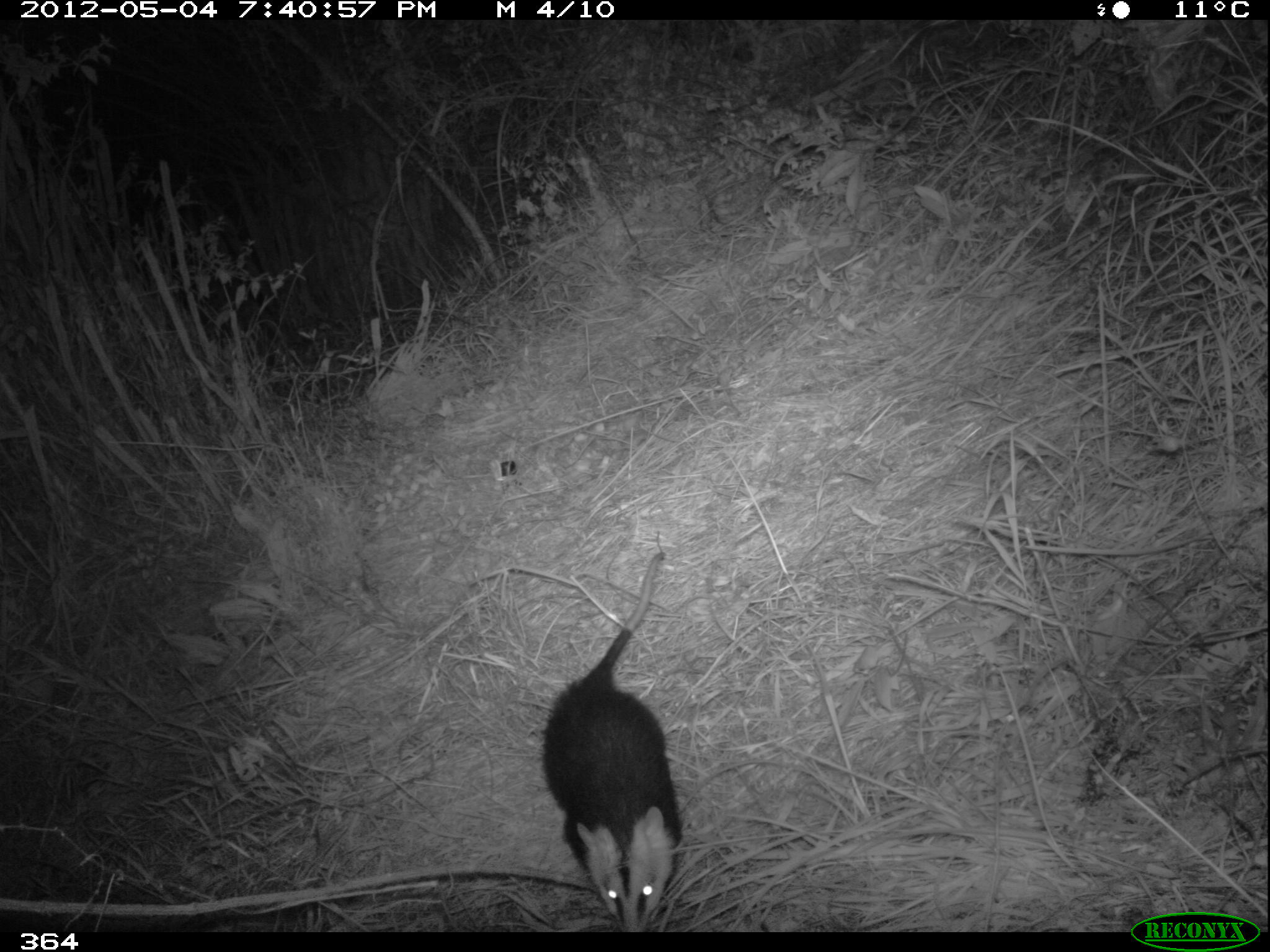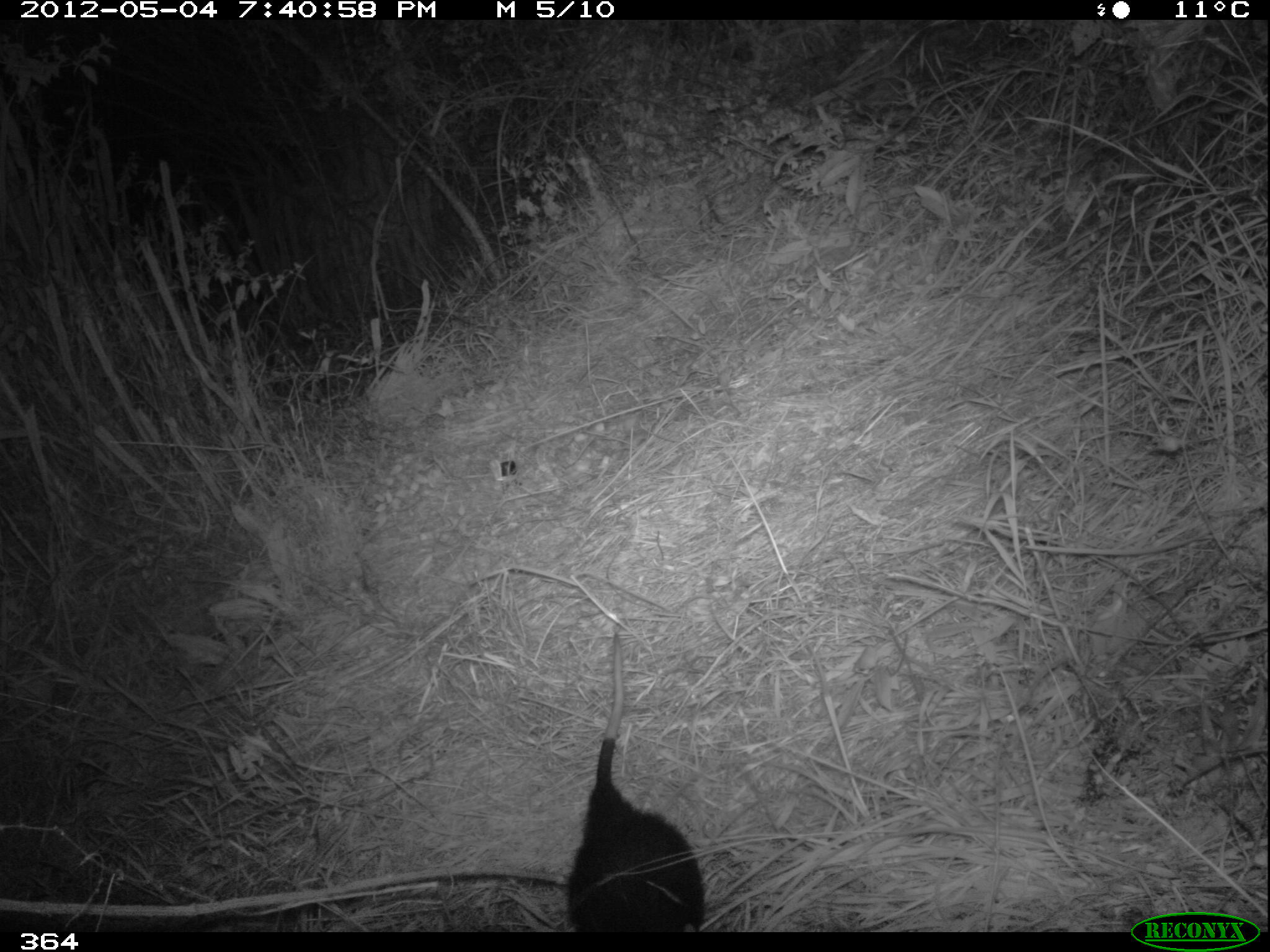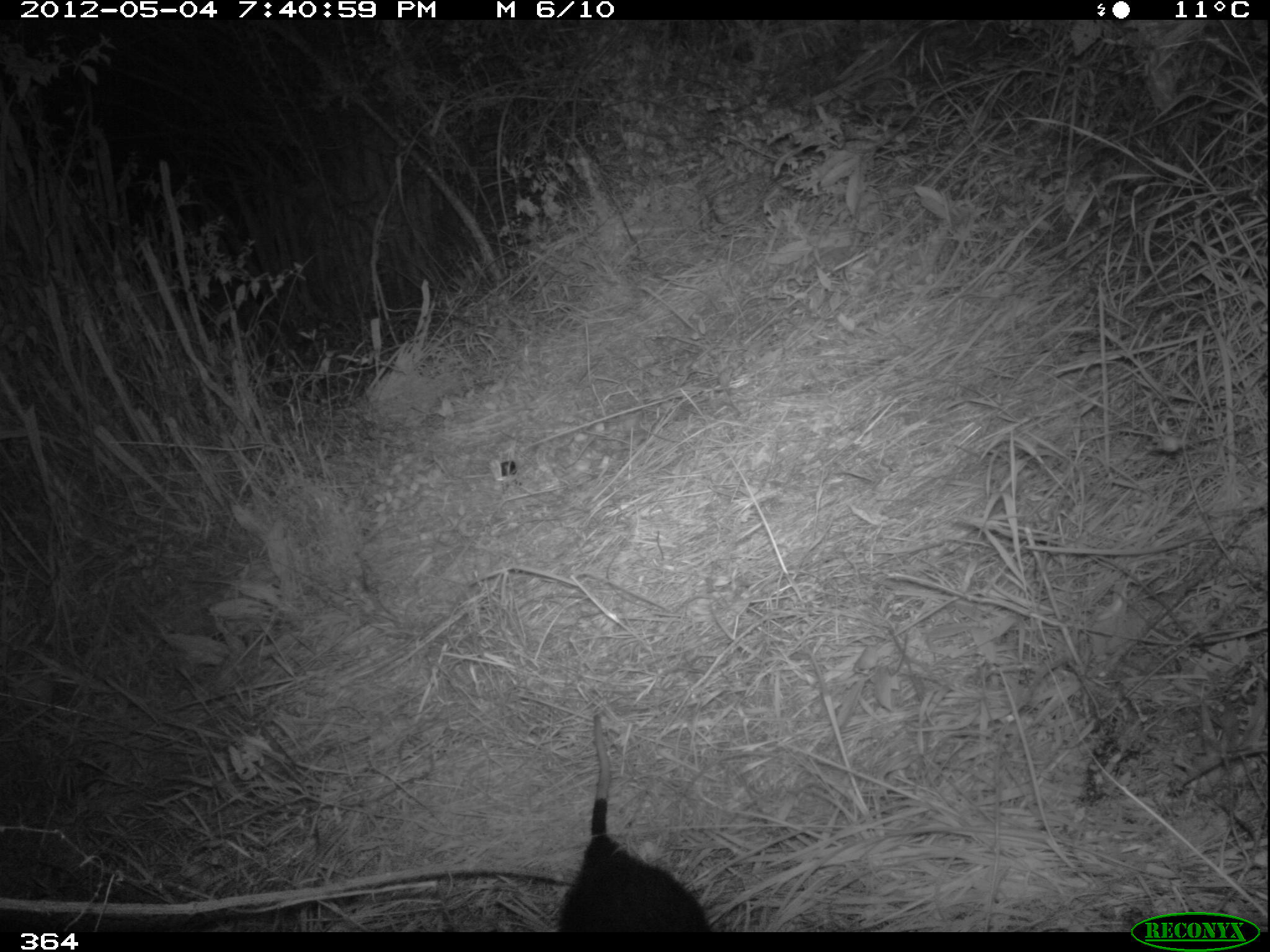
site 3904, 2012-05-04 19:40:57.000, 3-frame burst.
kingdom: Animalia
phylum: Chordata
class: Mammalia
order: Didelphimorphia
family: Didelphidae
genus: Didelphis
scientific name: Didelphis pernigra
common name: andean white-eared opossum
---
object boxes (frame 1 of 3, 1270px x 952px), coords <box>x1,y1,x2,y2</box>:
didelphis pernigra: <box>541,550,683,930</box>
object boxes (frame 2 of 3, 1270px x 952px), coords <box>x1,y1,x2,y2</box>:
didelphis pernigra: <box>561,631,707,931</box>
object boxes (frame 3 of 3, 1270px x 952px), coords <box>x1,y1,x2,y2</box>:
didelphis pernigra: <box>552,712,713,932</box>